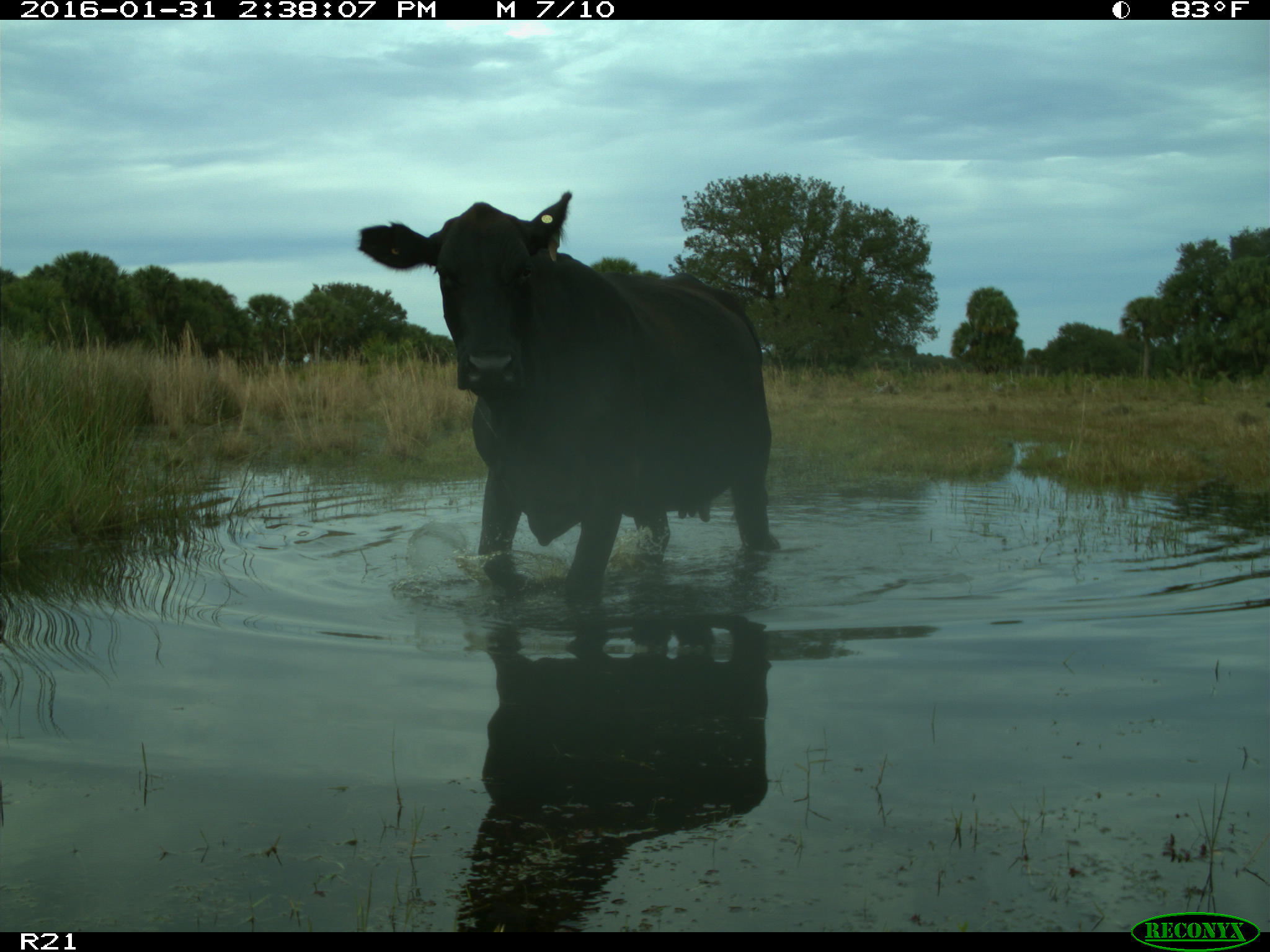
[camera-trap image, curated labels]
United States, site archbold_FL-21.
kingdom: Animalia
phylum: Chordata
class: Mammalia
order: Artiodactyla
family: Bovidae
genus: Bos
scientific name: Bos taurus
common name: domestic cow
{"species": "Bos taurus (domestic cow)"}